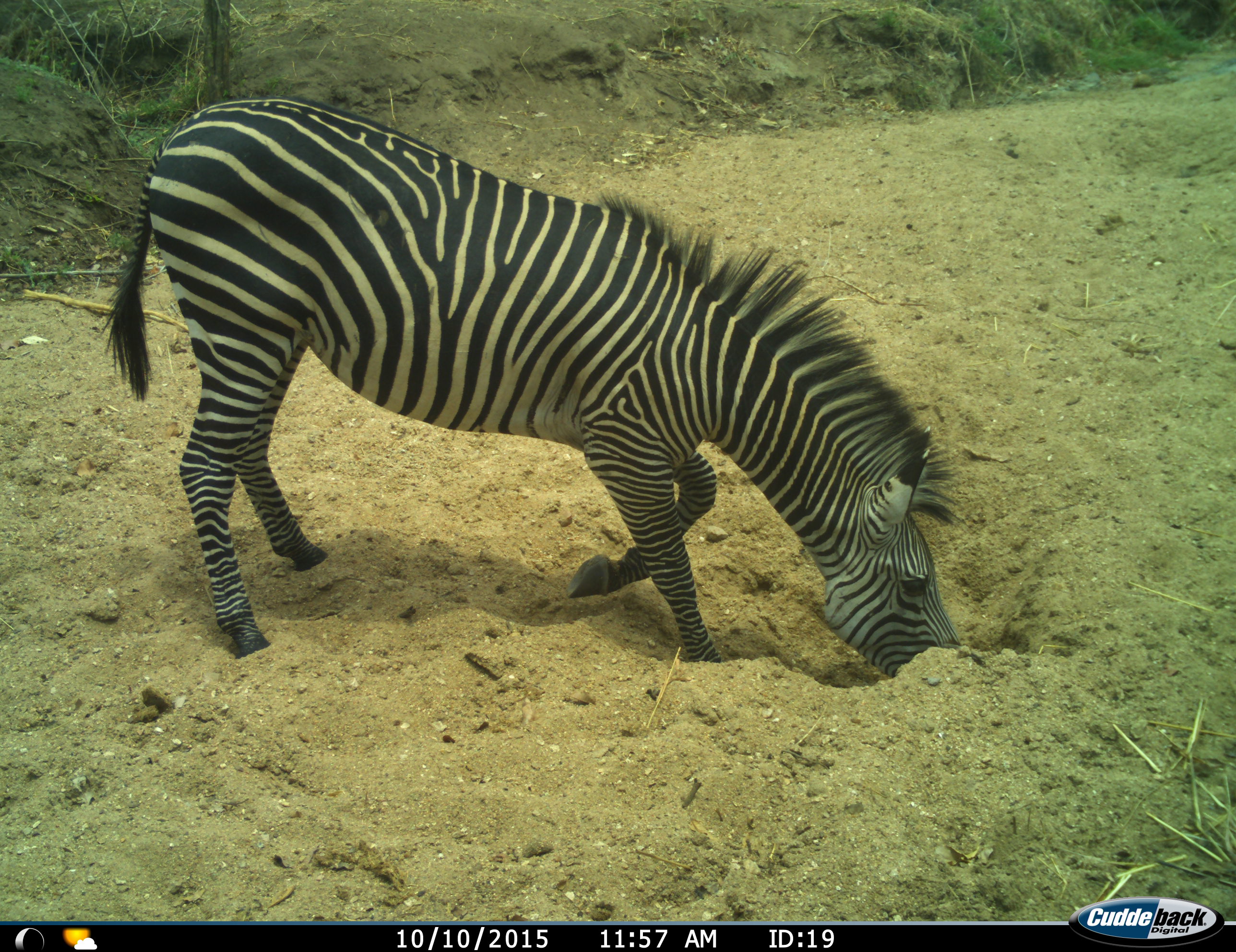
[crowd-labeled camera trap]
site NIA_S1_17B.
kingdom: Animalia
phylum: Chordata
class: Mammalia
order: Perissodactyla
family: Equidae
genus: Equus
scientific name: Equus quagga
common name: plains zebra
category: zebraplains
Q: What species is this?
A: Zebraplains (plains zebra) (Equus quagga).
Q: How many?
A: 1.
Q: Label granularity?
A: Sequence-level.